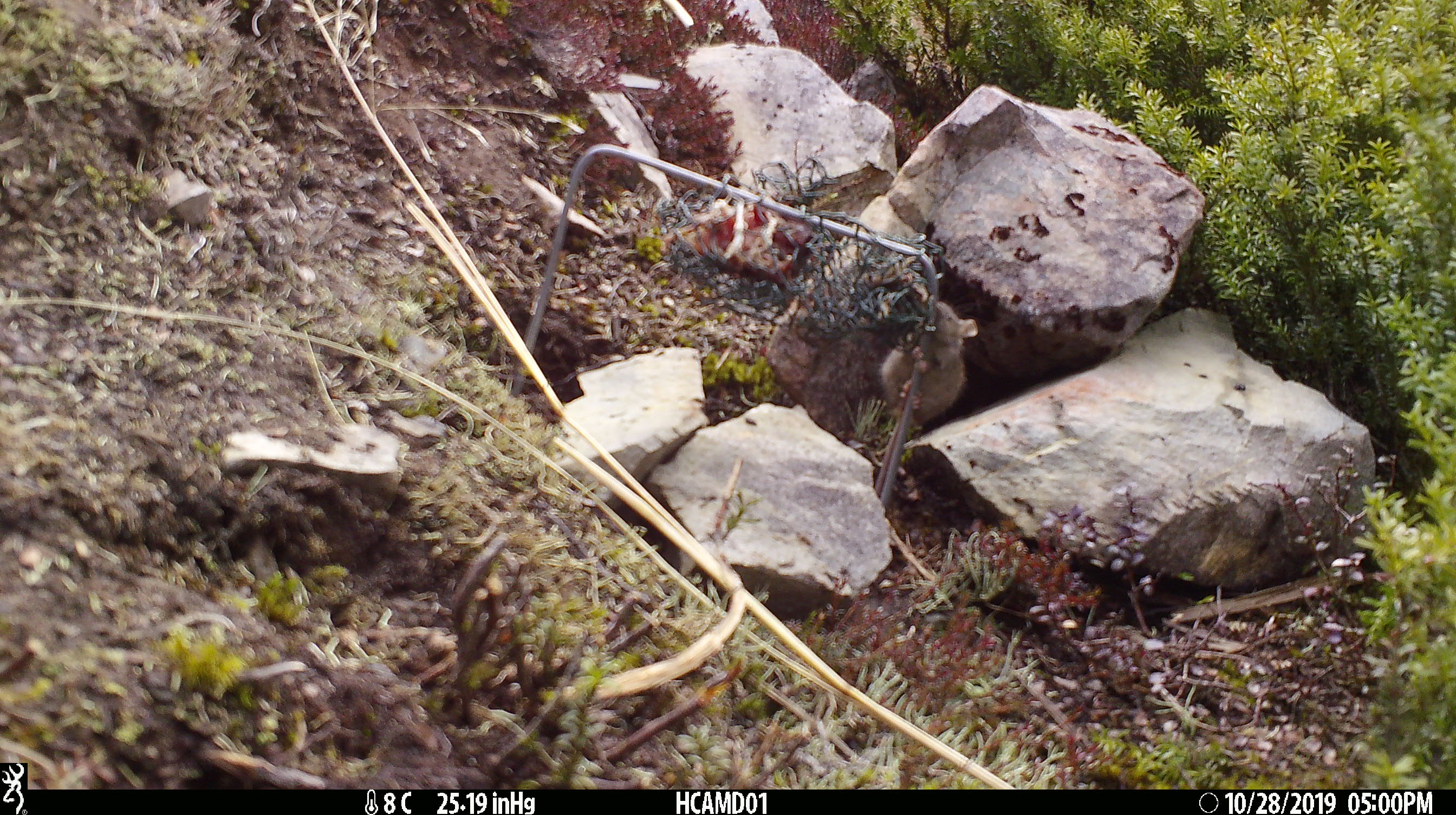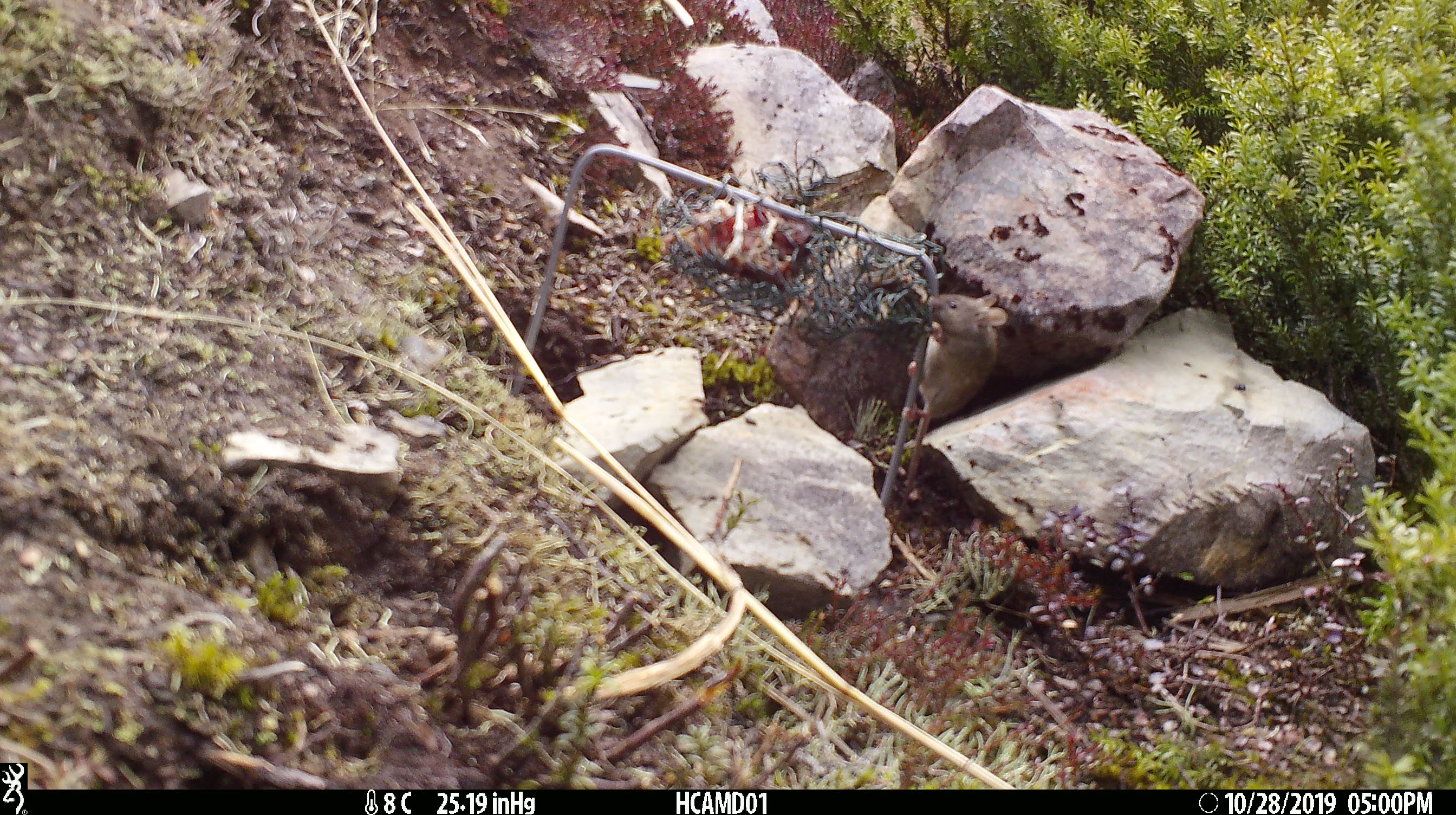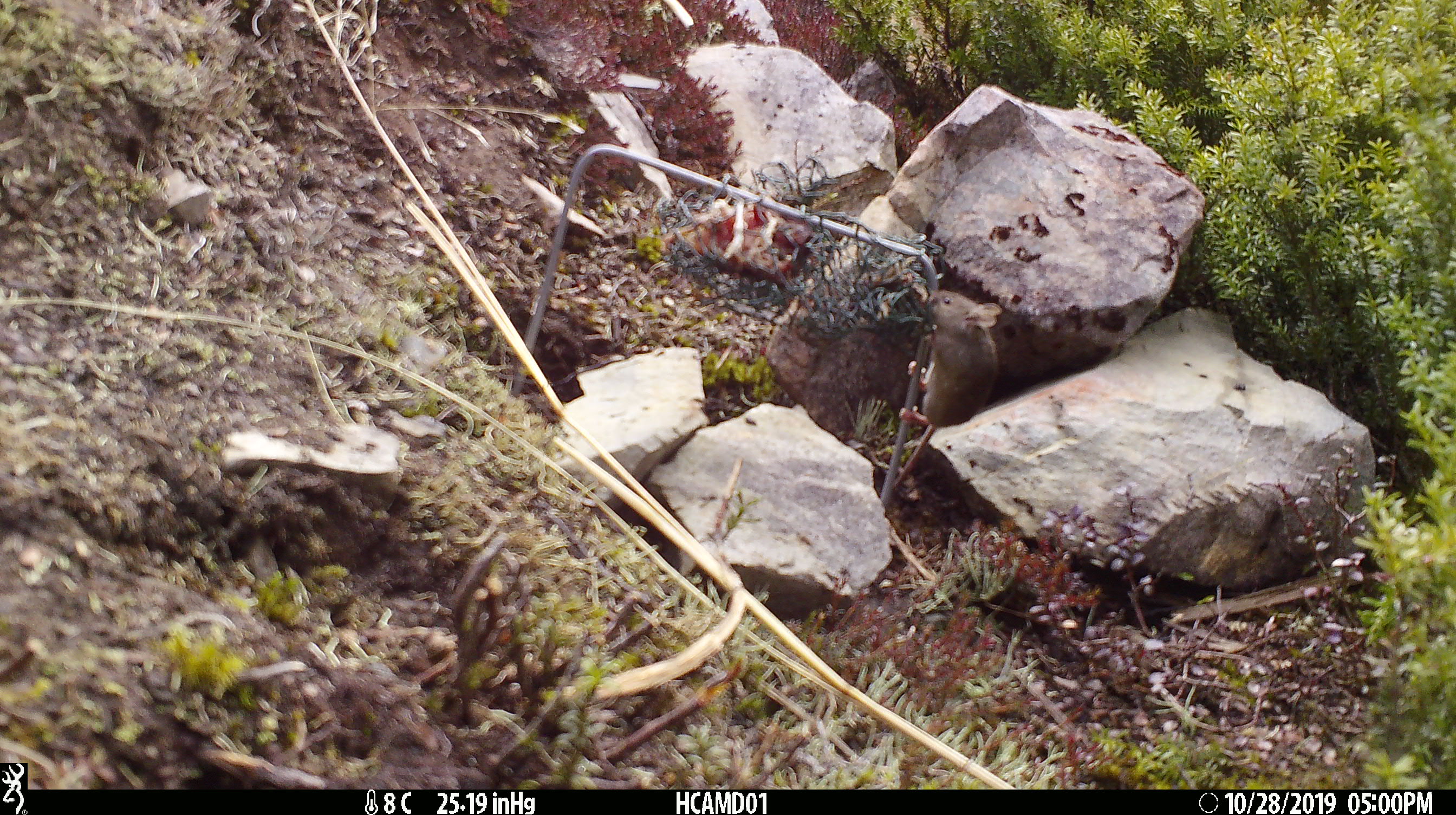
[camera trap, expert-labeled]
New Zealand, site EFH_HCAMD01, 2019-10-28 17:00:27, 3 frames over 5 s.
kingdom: Animalia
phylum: Chordata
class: Mammalia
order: Rodentia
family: Muridae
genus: Mus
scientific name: Mus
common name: mouse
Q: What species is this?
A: Mouse (Mus).